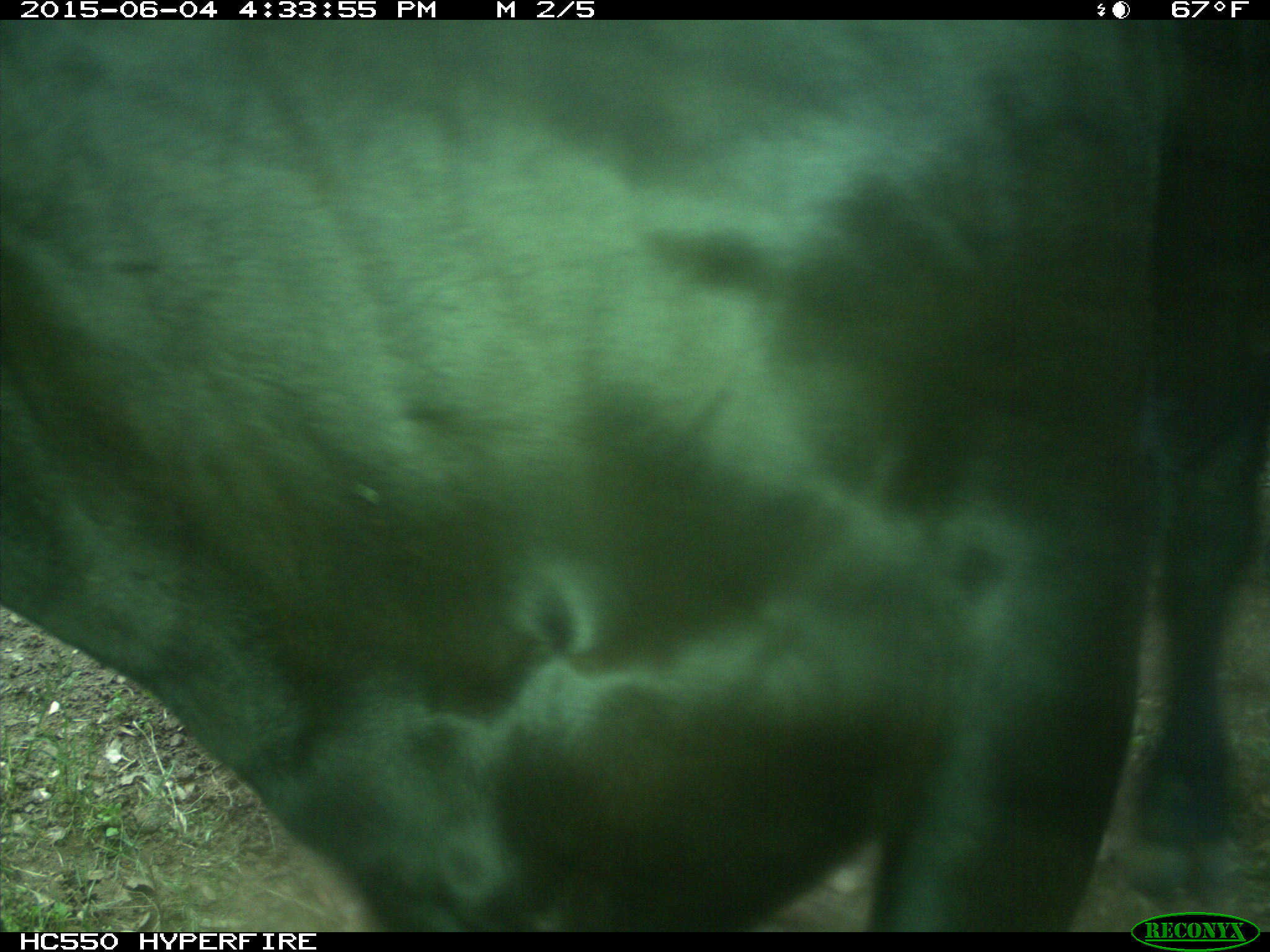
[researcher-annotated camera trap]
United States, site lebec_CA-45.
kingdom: Animalia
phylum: Chordata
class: Mammalia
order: Artiodactyla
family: Bovidae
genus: Bos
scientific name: Bos taurus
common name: domestic cow